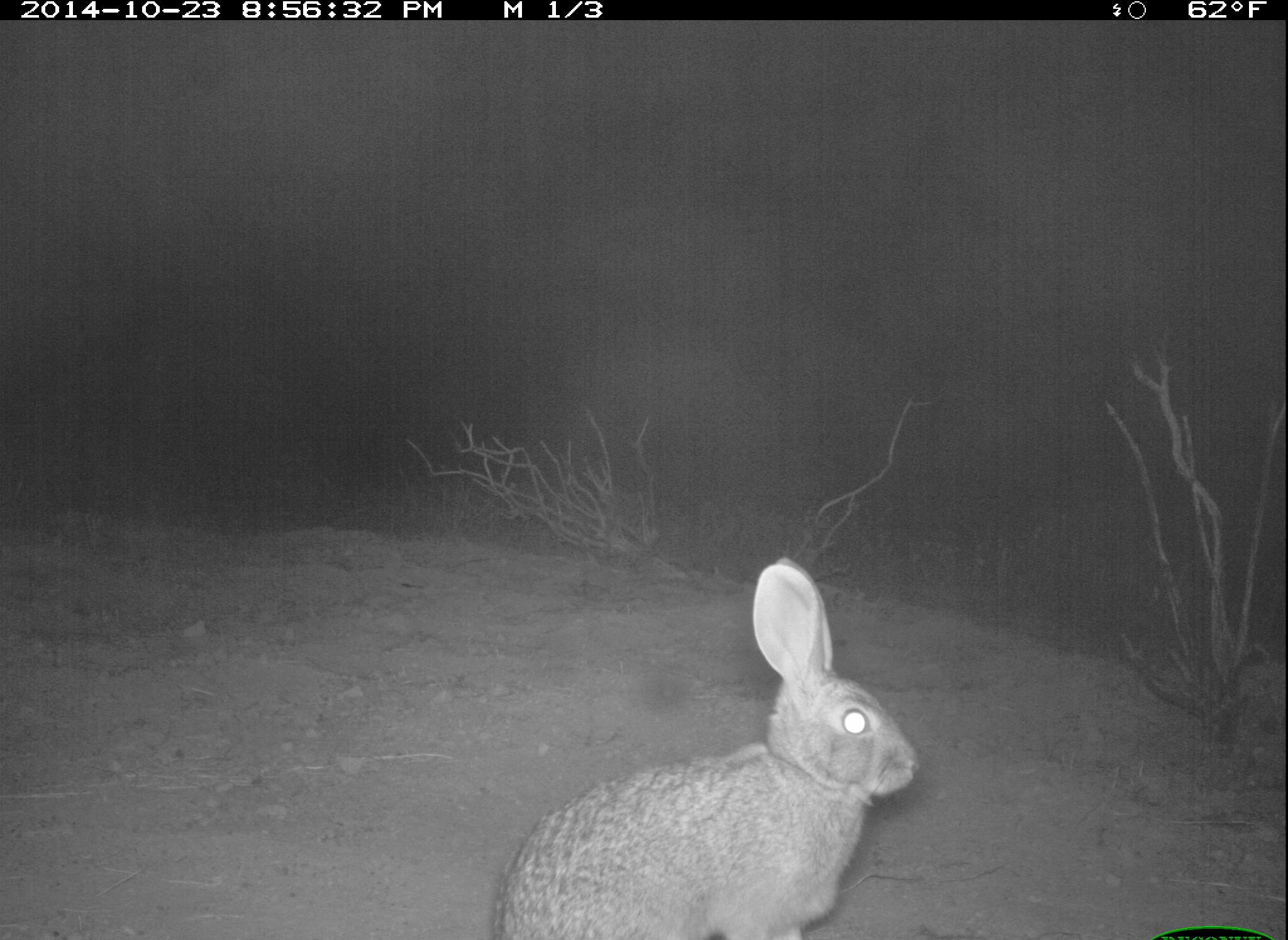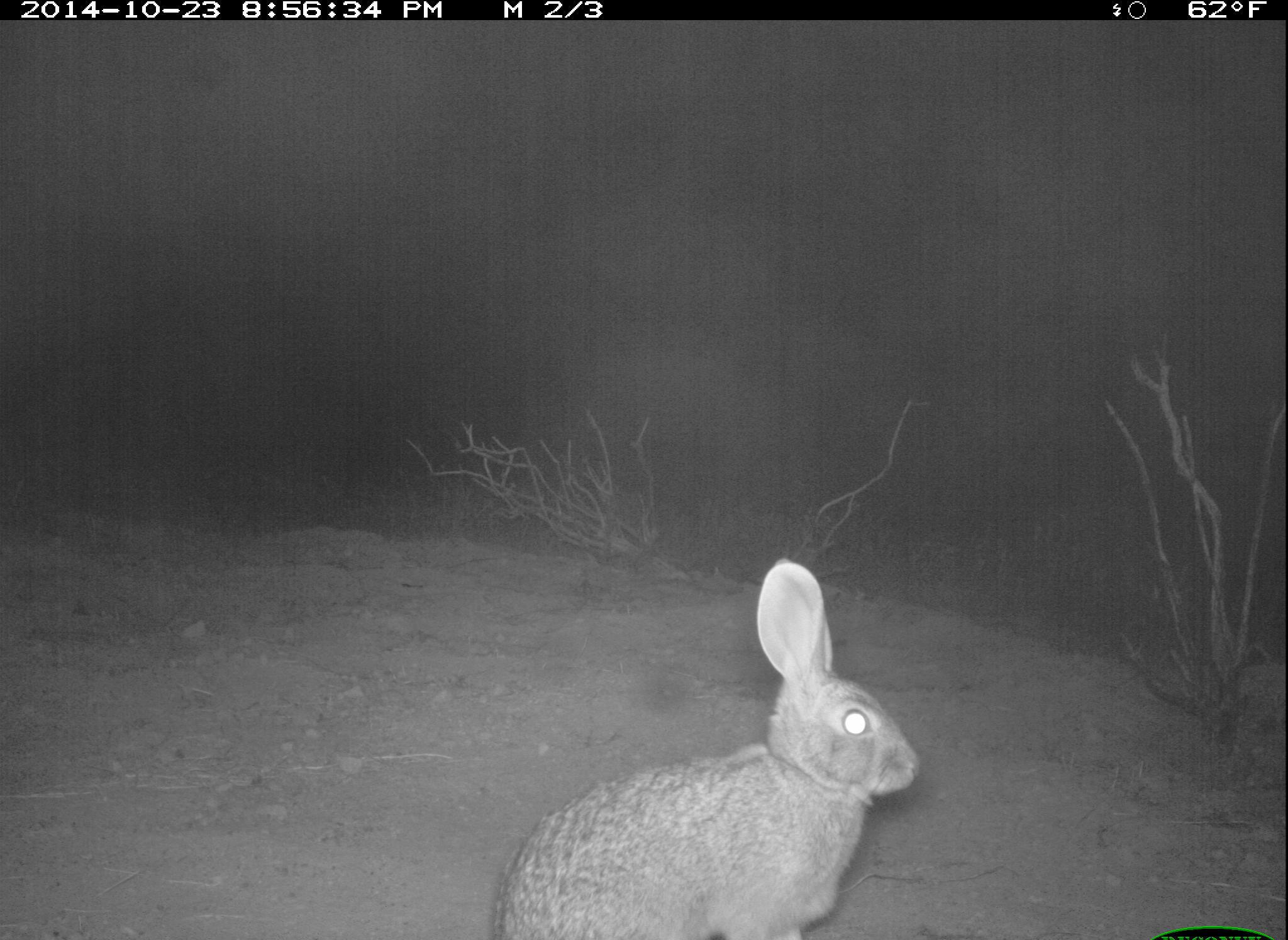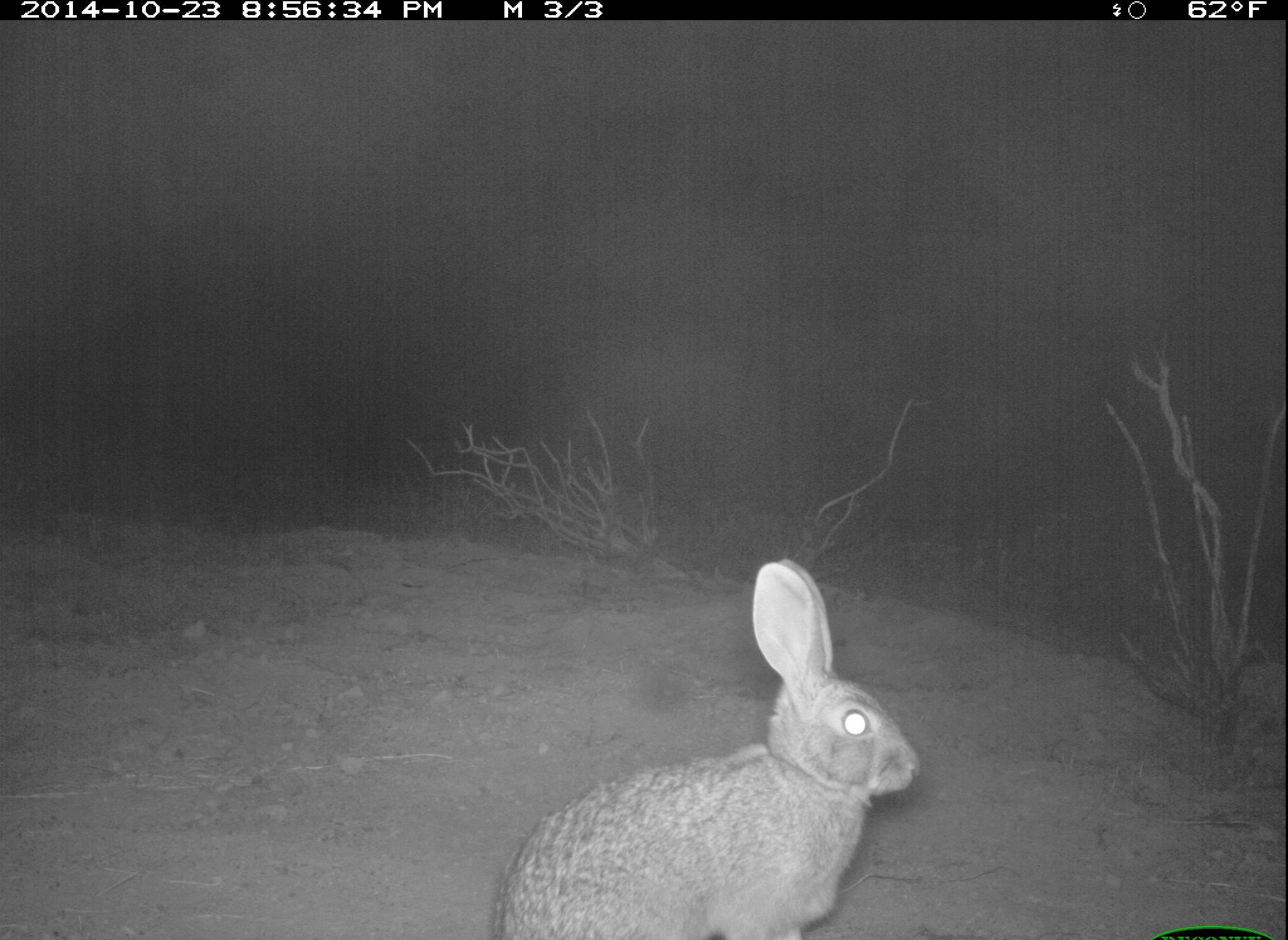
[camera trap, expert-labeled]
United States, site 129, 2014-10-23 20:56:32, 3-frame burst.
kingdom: Animalia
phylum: Chordata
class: Mammalia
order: Lagomorpha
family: Leporidae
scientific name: Leporidae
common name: rabbits and hares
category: rabbit